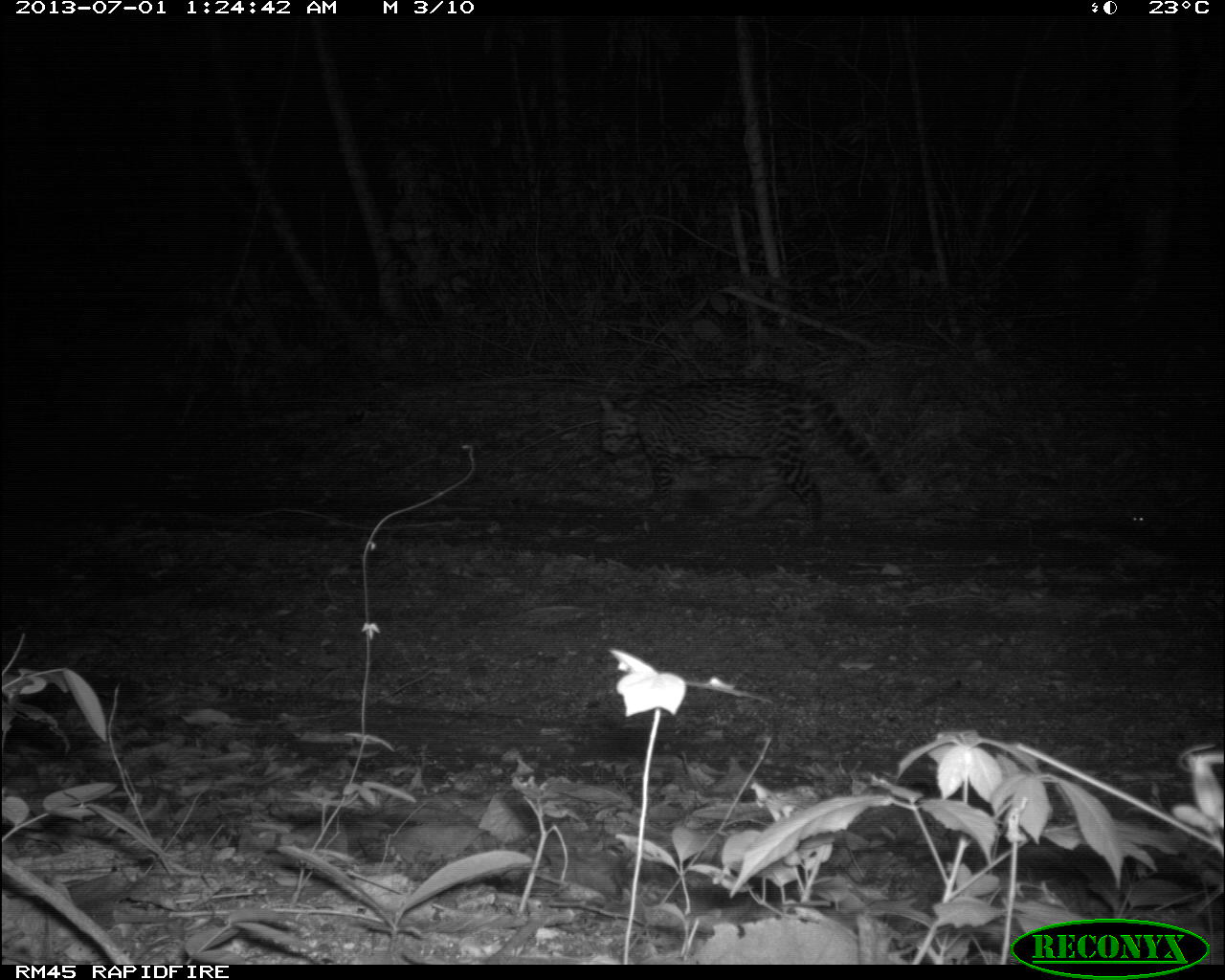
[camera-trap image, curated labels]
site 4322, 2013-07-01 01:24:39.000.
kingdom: Animalia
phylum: Chordata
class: Mammalia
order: Carnivora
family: Felidae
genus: Leopardus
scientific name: Leopardus pardalis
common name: ocelot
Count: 1.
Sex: male.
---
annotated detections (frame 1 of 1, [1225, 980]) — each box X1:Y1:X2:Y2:
leopardus pardalis: 597:377:906:534